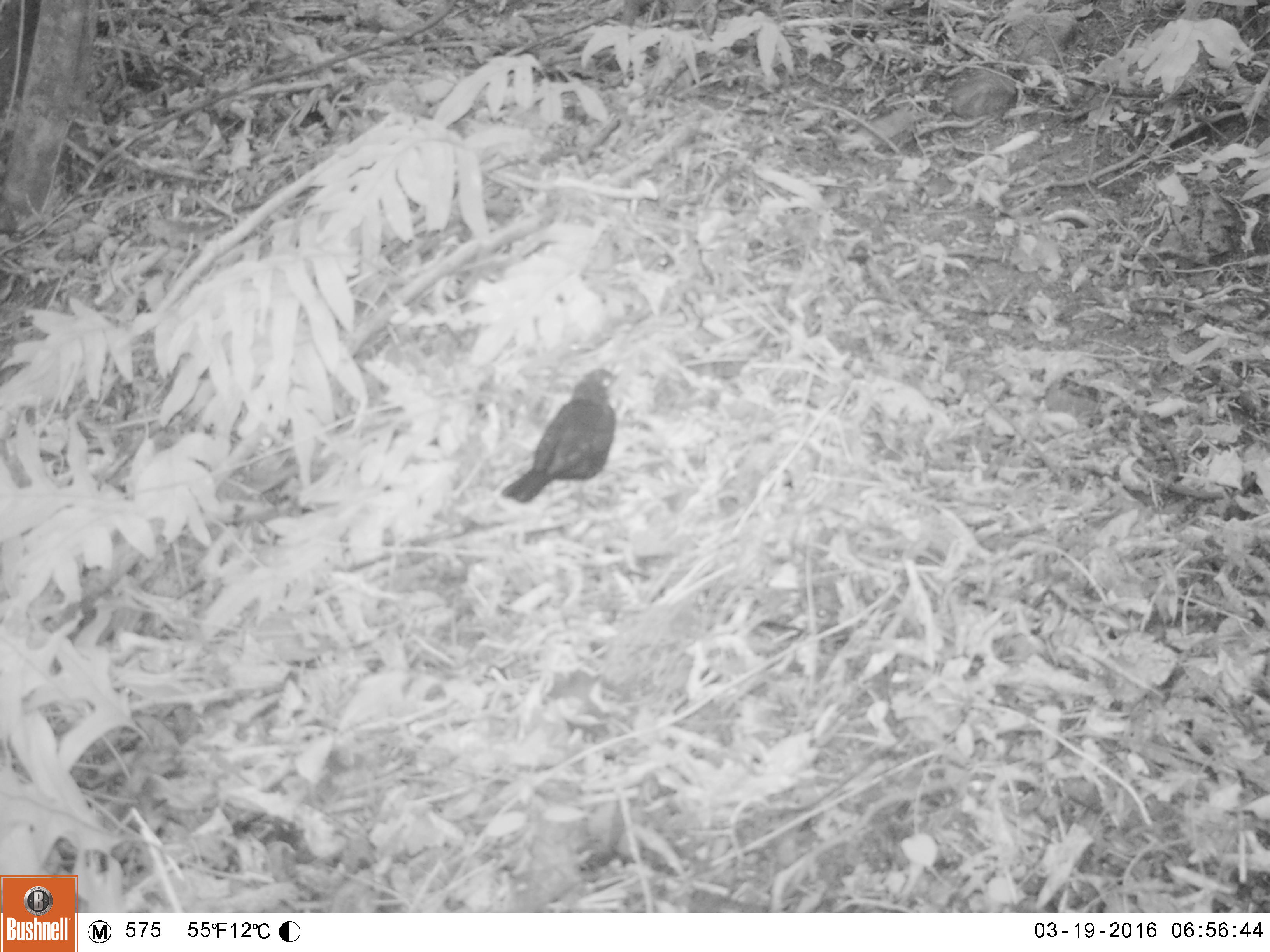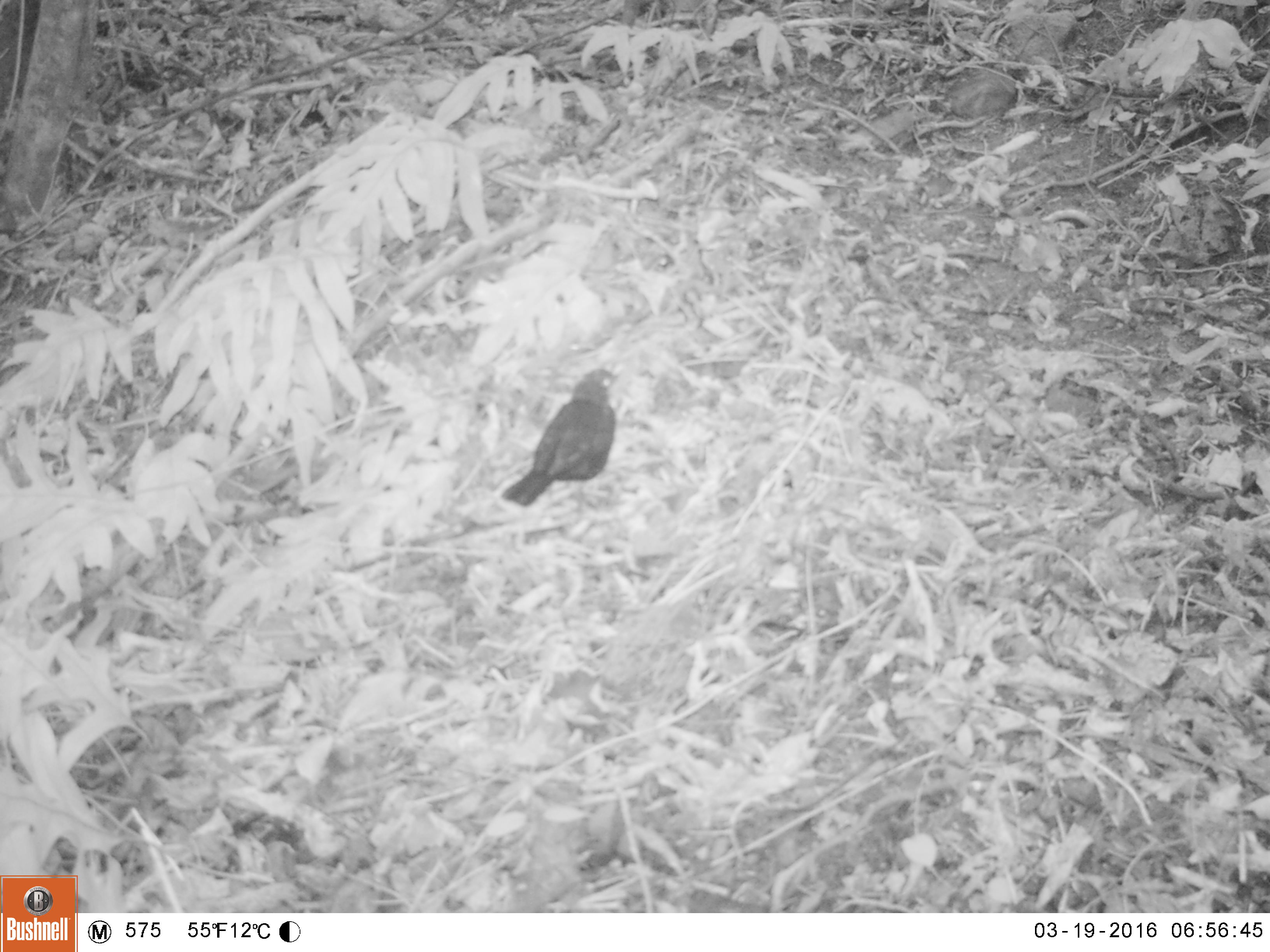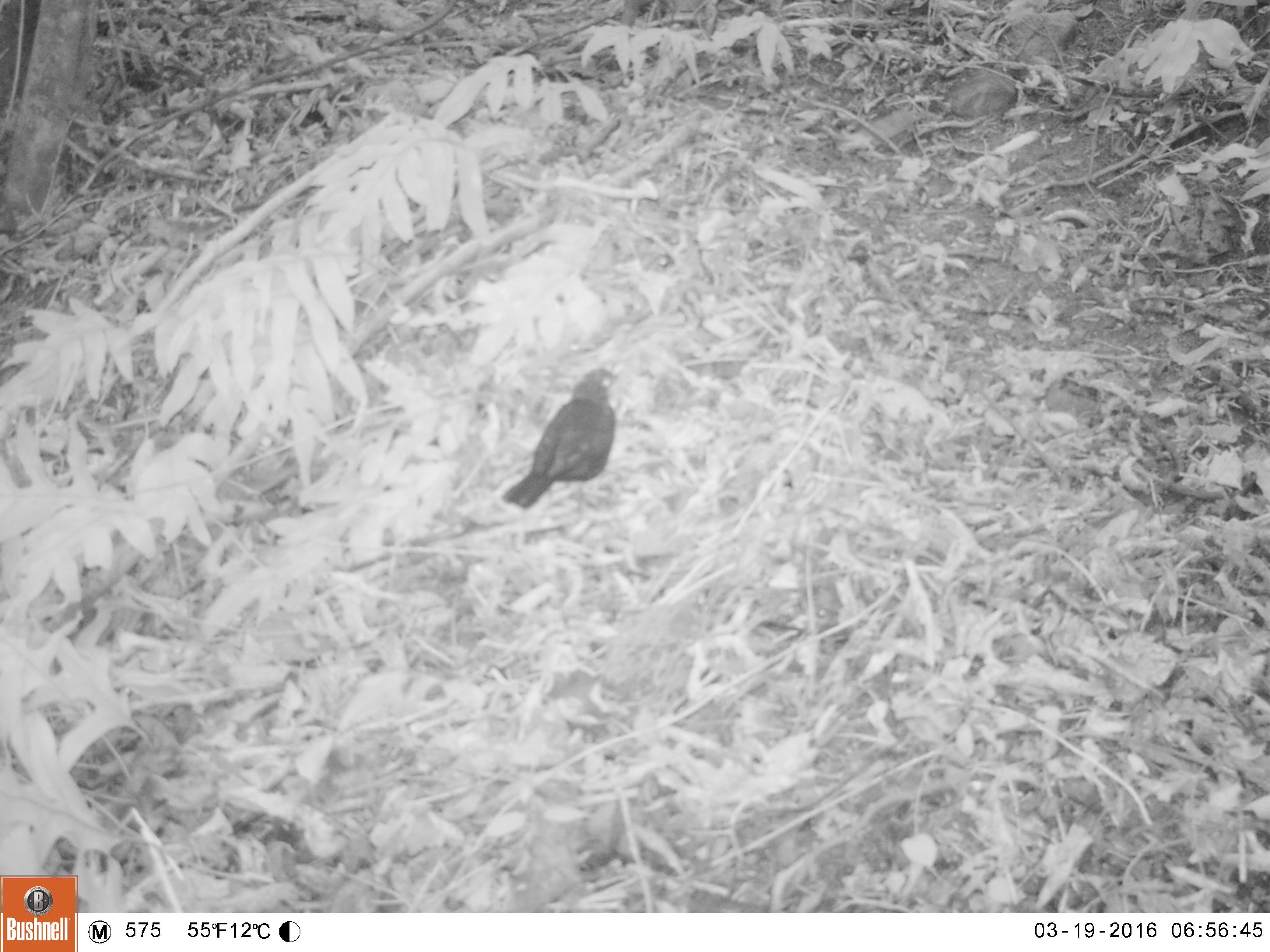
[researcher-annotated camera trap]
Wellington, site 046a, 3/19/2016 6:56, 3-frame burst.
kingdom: Animalia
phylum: Chordata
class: Aves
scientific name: Aves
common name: bird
Bird (Aves).